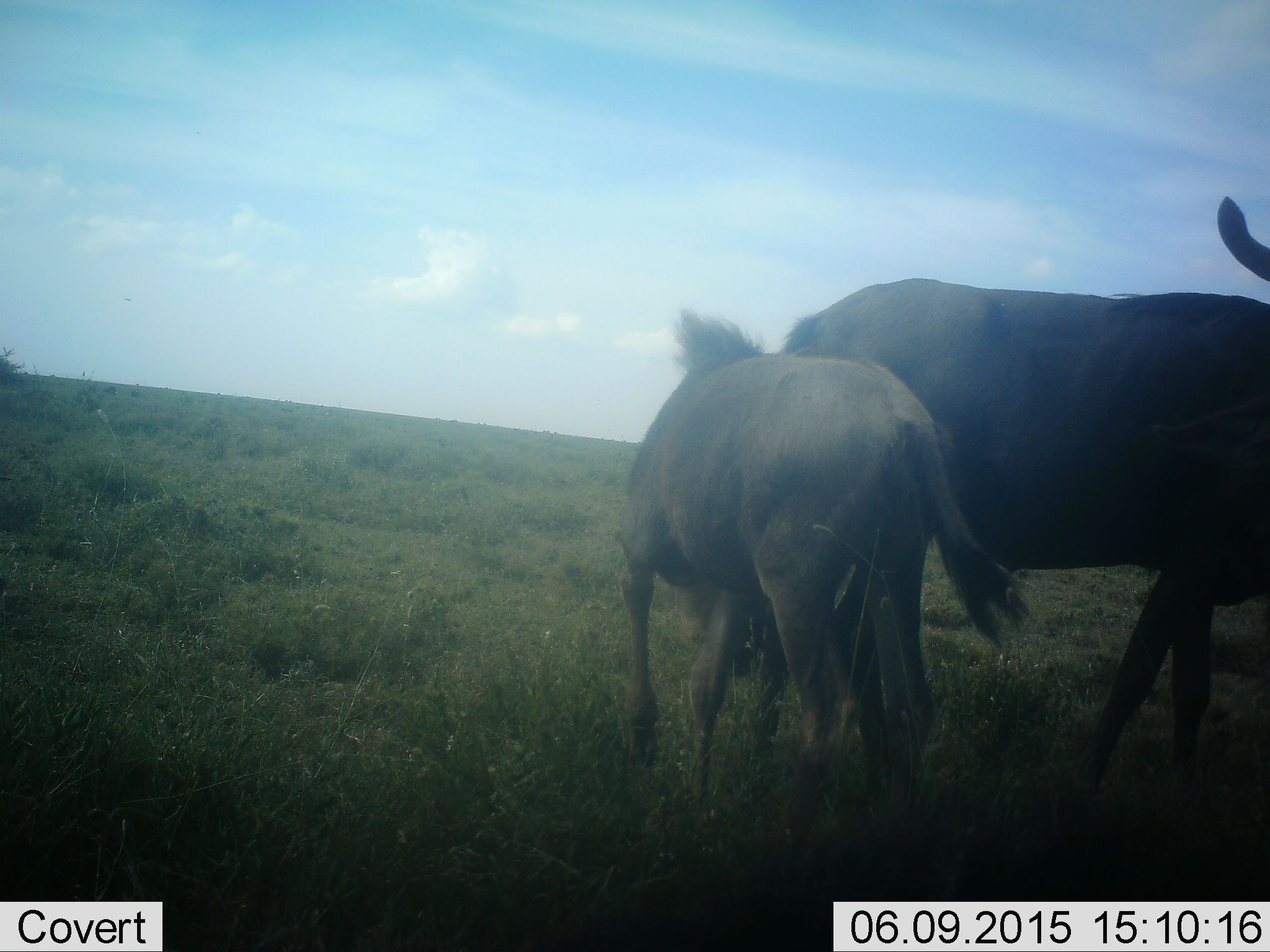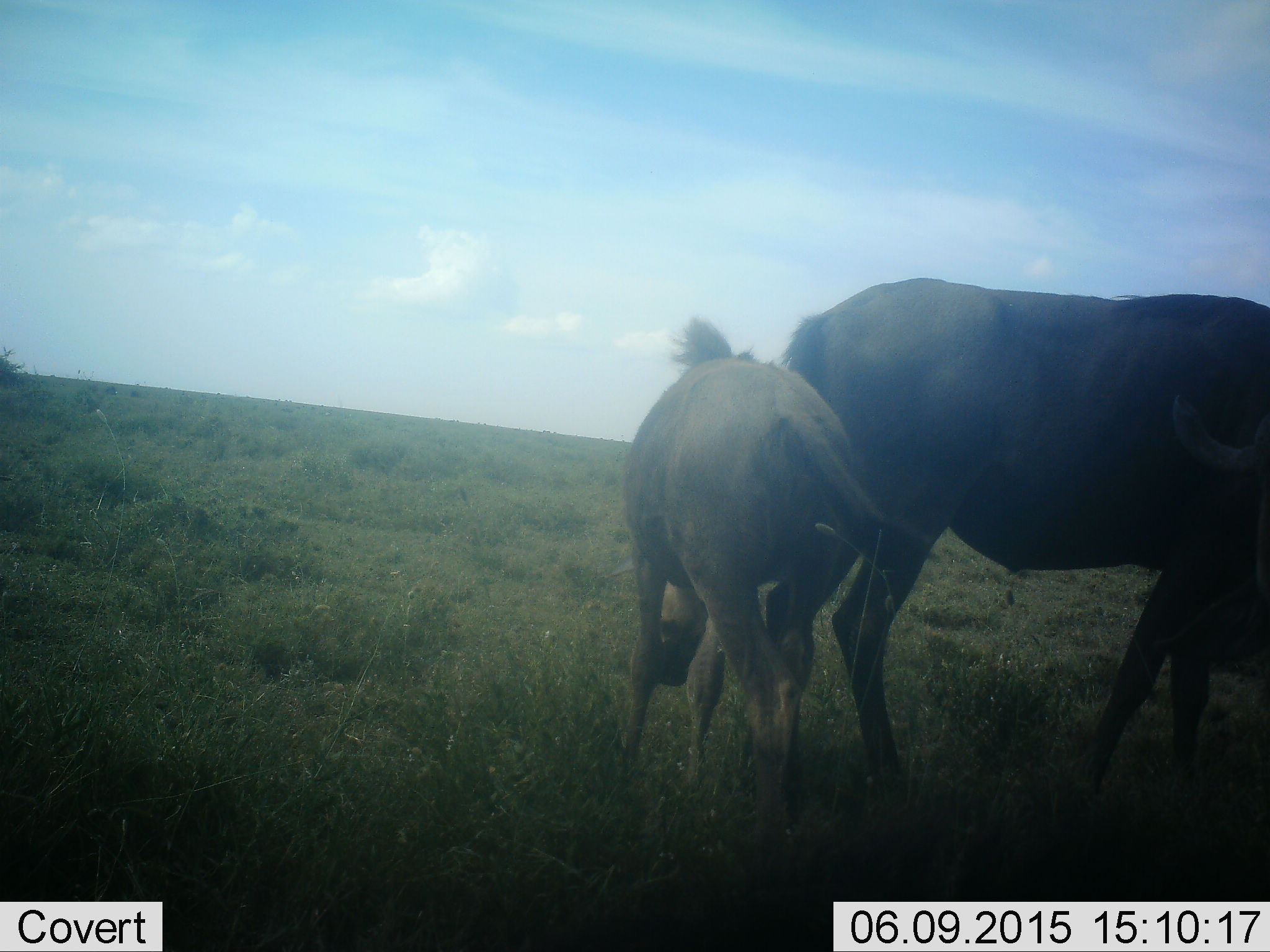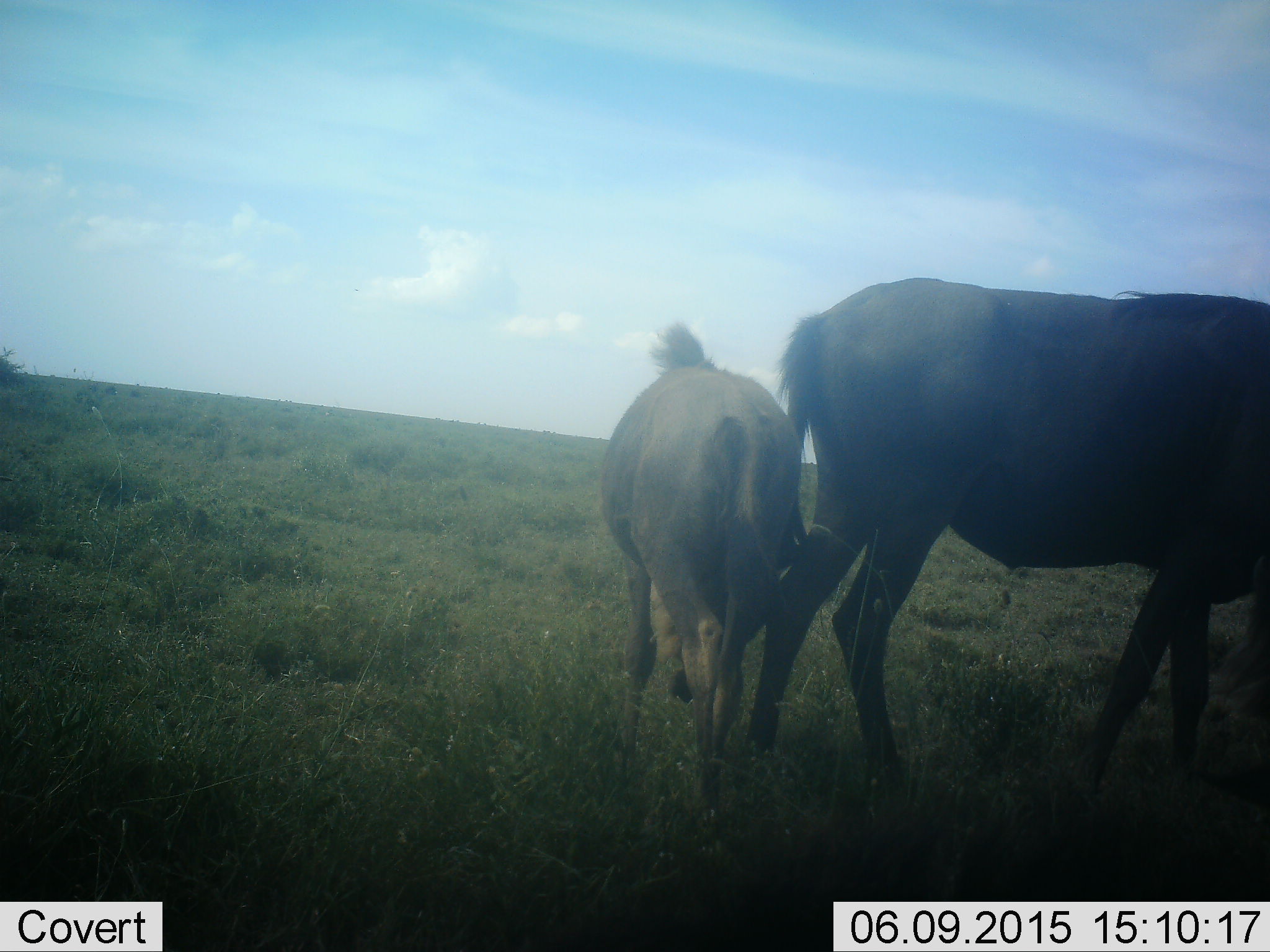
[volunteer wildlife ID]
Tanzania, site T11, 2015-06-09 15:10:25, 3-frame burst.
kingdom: Animalia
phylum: Chordata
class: Mammalia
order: Artiodactyla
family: Bovidae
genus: Connochaetes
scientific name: Connochaetes taurinus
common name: blue wildebeest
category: wildebeest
Wildebeest (blue wildebeest) (Connochaetes taurinus), count 2. Behavior (volunteer vote fractions): standing 60%, resting 0%, moving 10%, interacting 40%. Young present (vote fraction): 80%. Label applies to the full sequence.